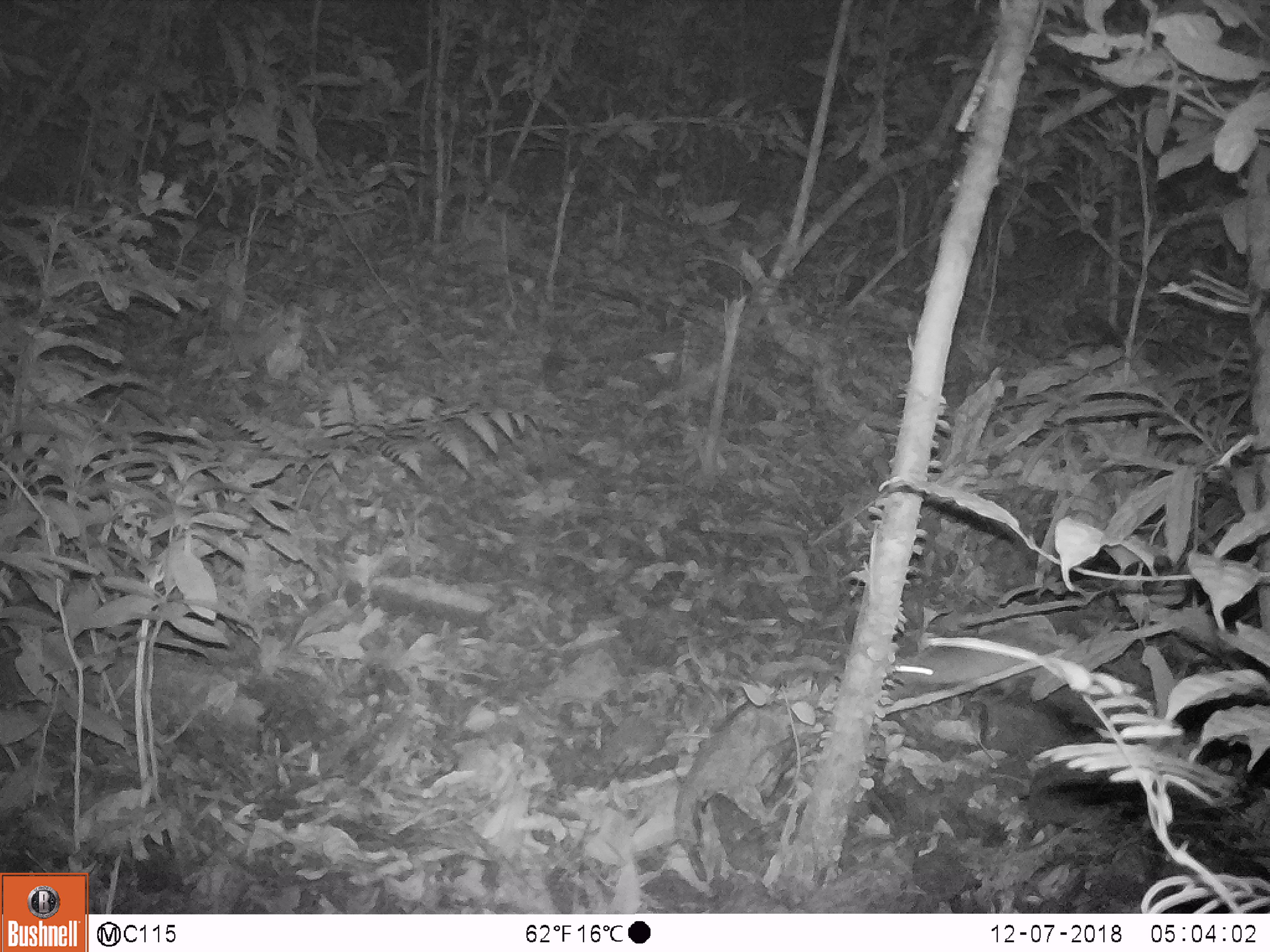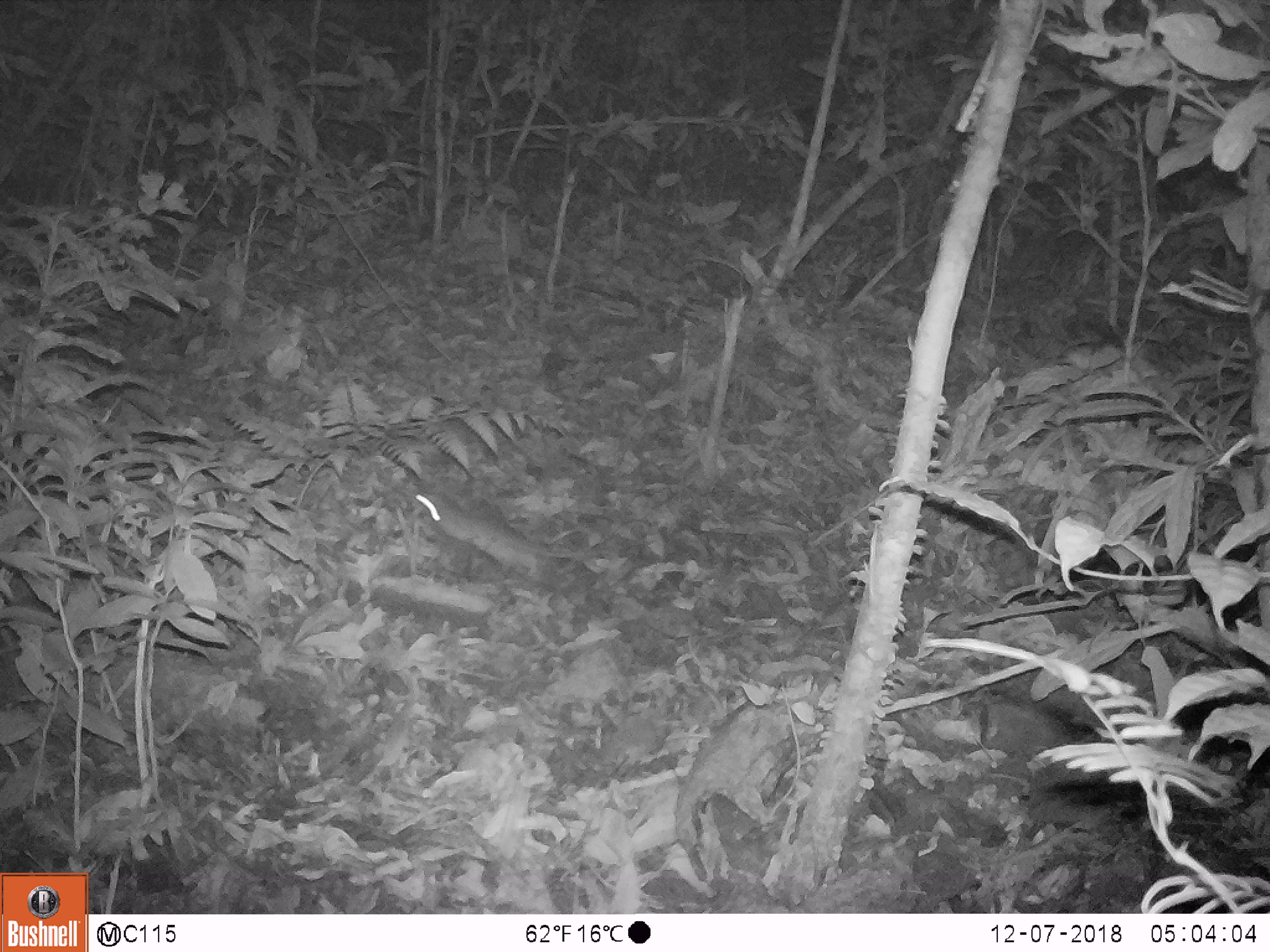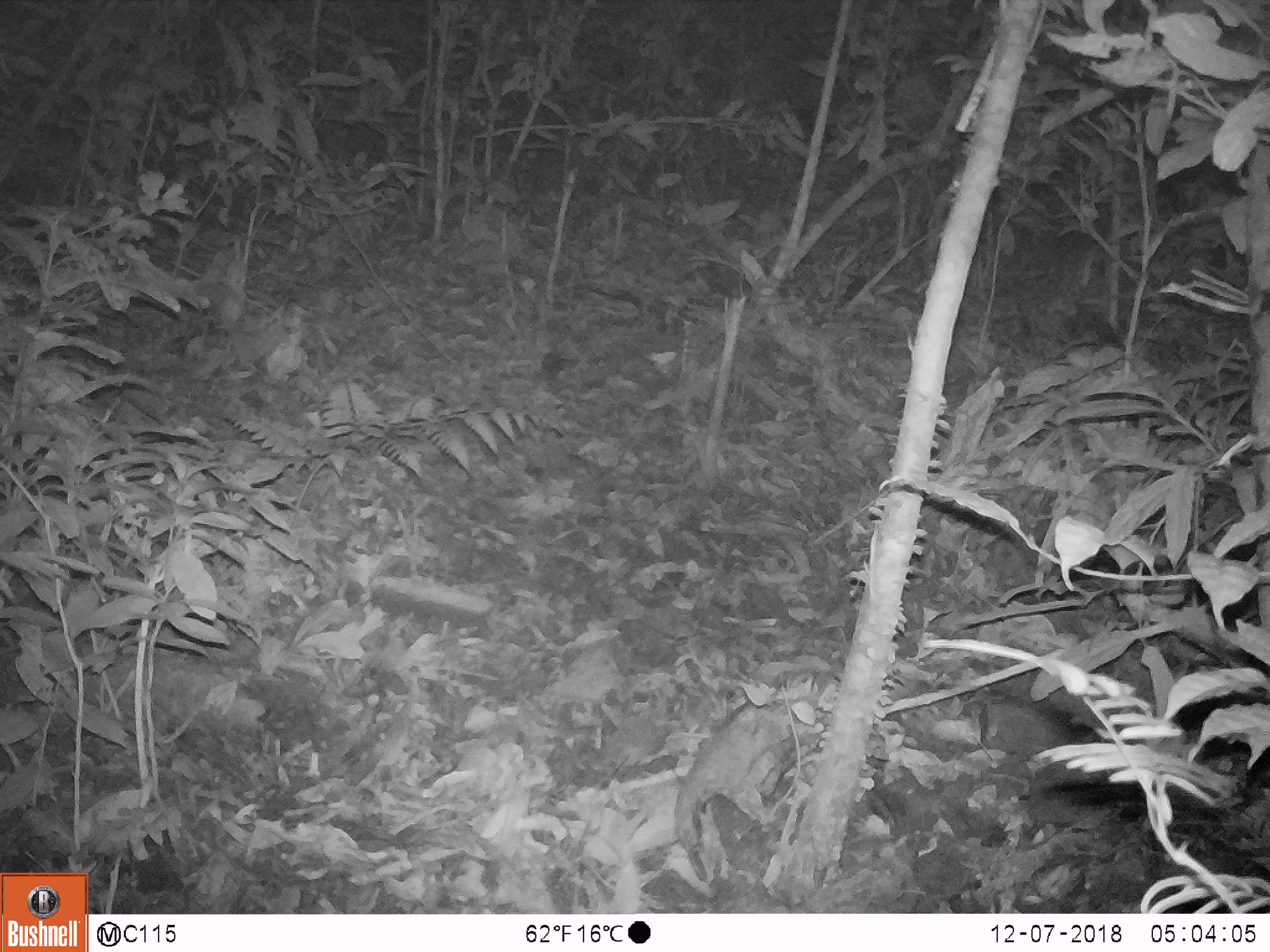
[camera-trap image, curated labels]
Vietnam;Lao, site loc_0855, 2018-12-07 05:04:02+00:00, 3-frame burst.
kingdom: Animalia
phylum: Chordata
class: Mammalia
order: Rodentia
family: Muridae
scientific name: Muridae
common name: old-world mice and rats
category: unidentified murid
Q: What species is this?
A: Unidentified murid (old-world mice and rats) (Muridae).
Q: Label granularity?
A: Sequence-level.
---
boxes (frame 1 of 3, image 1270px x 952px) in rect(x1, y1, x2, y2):
unidentified murid: rect(891, 621, 1068, 694)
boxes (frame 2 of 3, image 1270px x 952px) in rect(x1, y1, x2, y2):
unidentified murid: rect(411, 484, 607, 585)